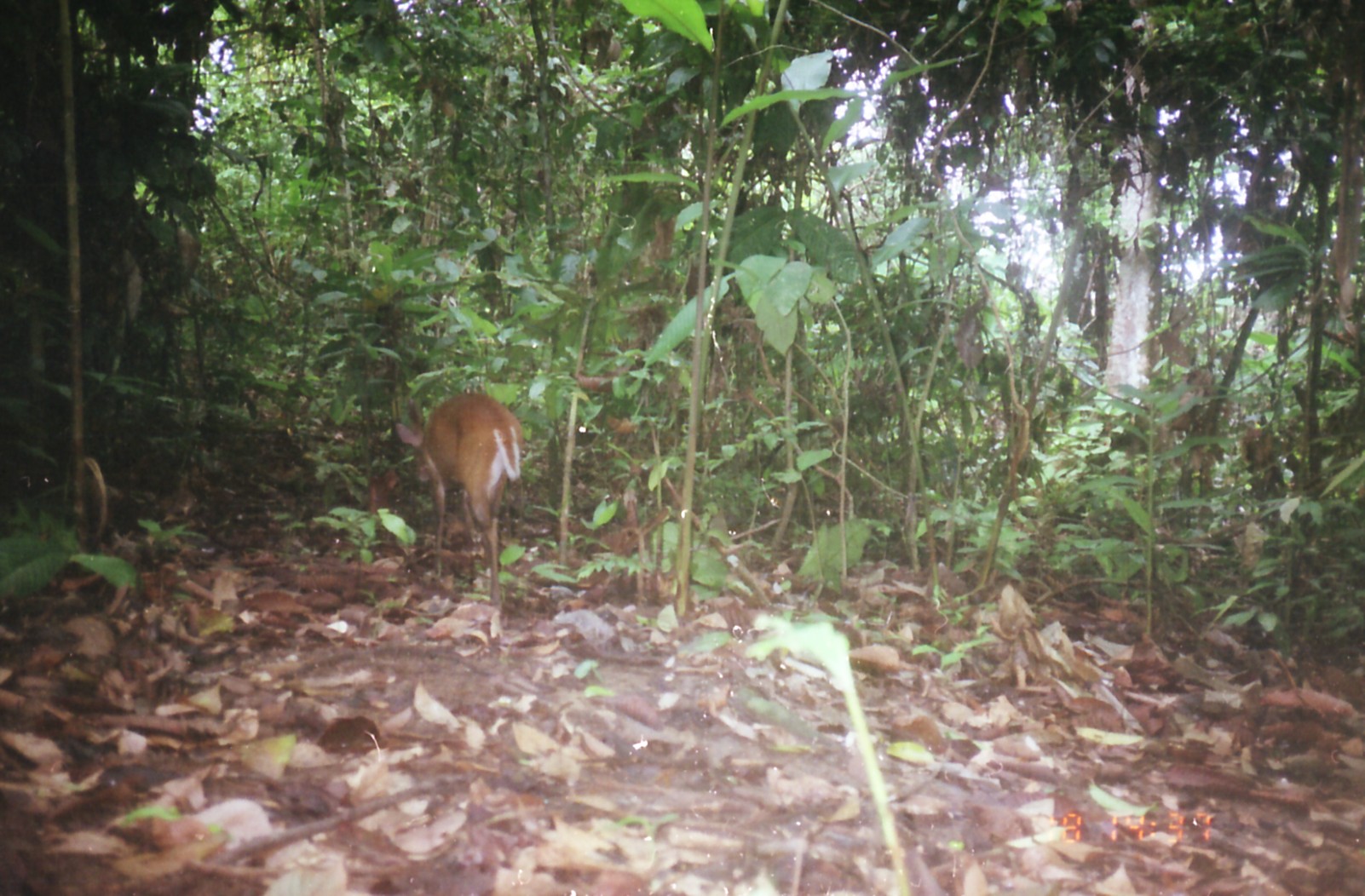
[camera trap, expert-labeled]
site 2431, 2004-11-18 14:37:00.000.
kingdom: Animalia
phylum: Chordata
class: Mammalia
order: Artiodactyla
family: Cervidae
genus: Muntiacus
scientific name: Muntiacus muntjak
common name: southern red muntjac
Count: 1.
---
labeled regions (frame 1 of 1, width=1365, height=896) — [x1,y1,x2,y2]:
muntiacus muntjak: [396,393,522,609]